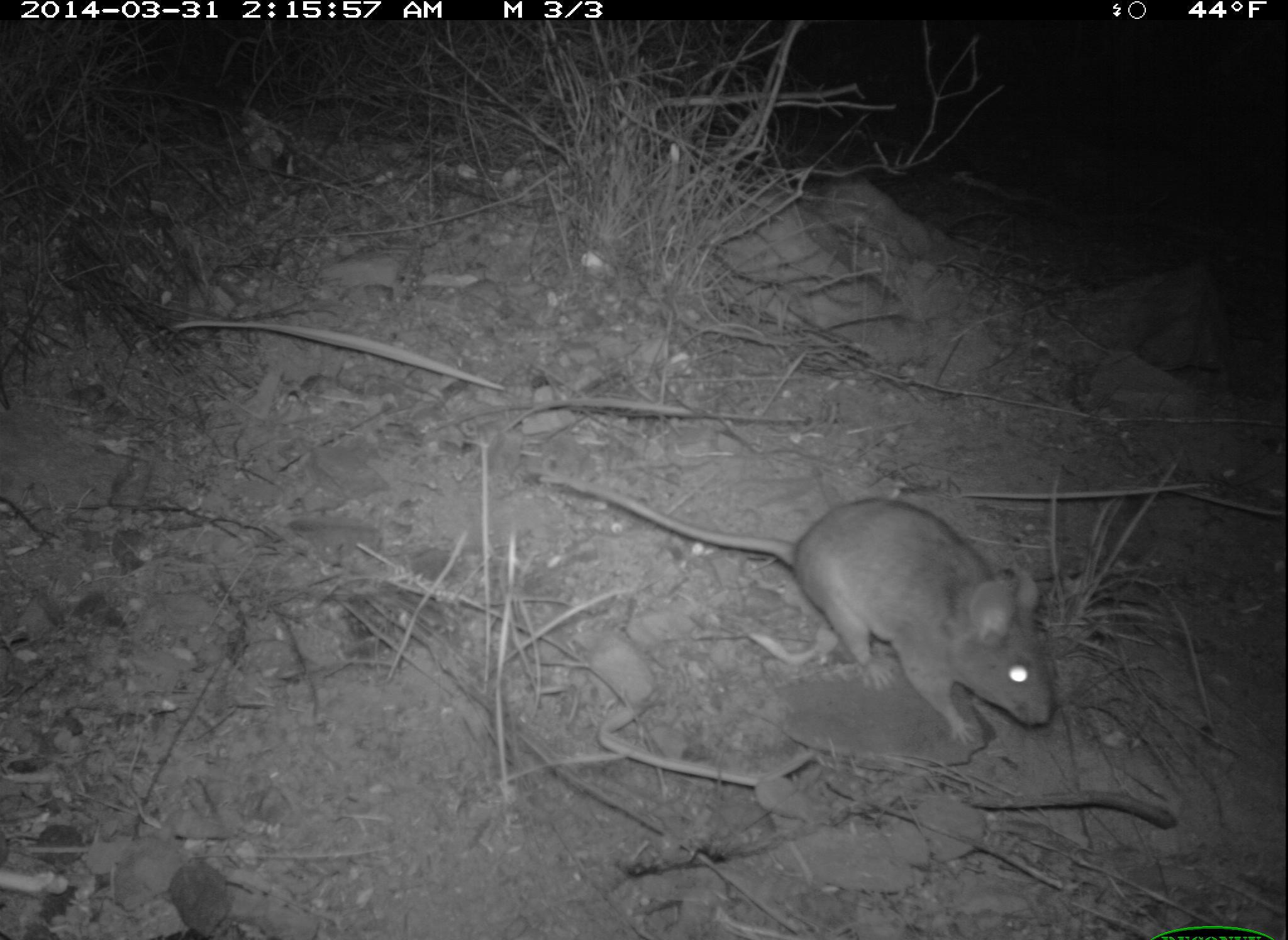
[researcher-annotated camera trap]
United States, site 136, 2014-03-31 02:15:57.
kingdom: Animalia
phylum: Chordata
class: Mammalia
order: Rodentia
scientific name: Rodentia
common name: rodent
Rodent (Rodentia).